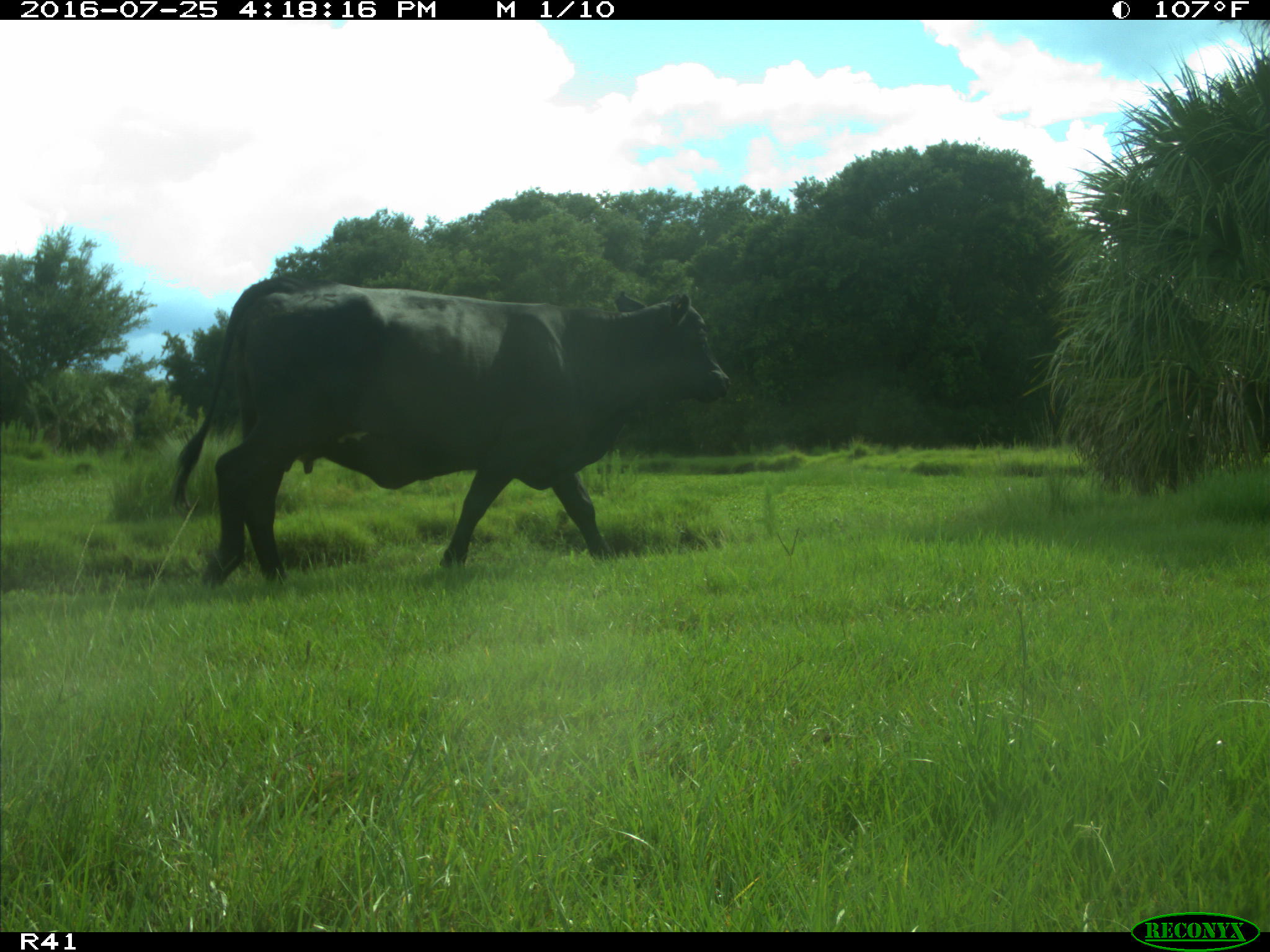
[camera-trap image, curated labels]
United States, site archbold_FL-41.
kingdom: Animalia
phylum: Chordata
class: Mammalia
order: Artiodactyla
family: Bovidae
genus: Bos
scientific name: Bos taurus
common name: domestic cow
Bos taurus (domestic cow).